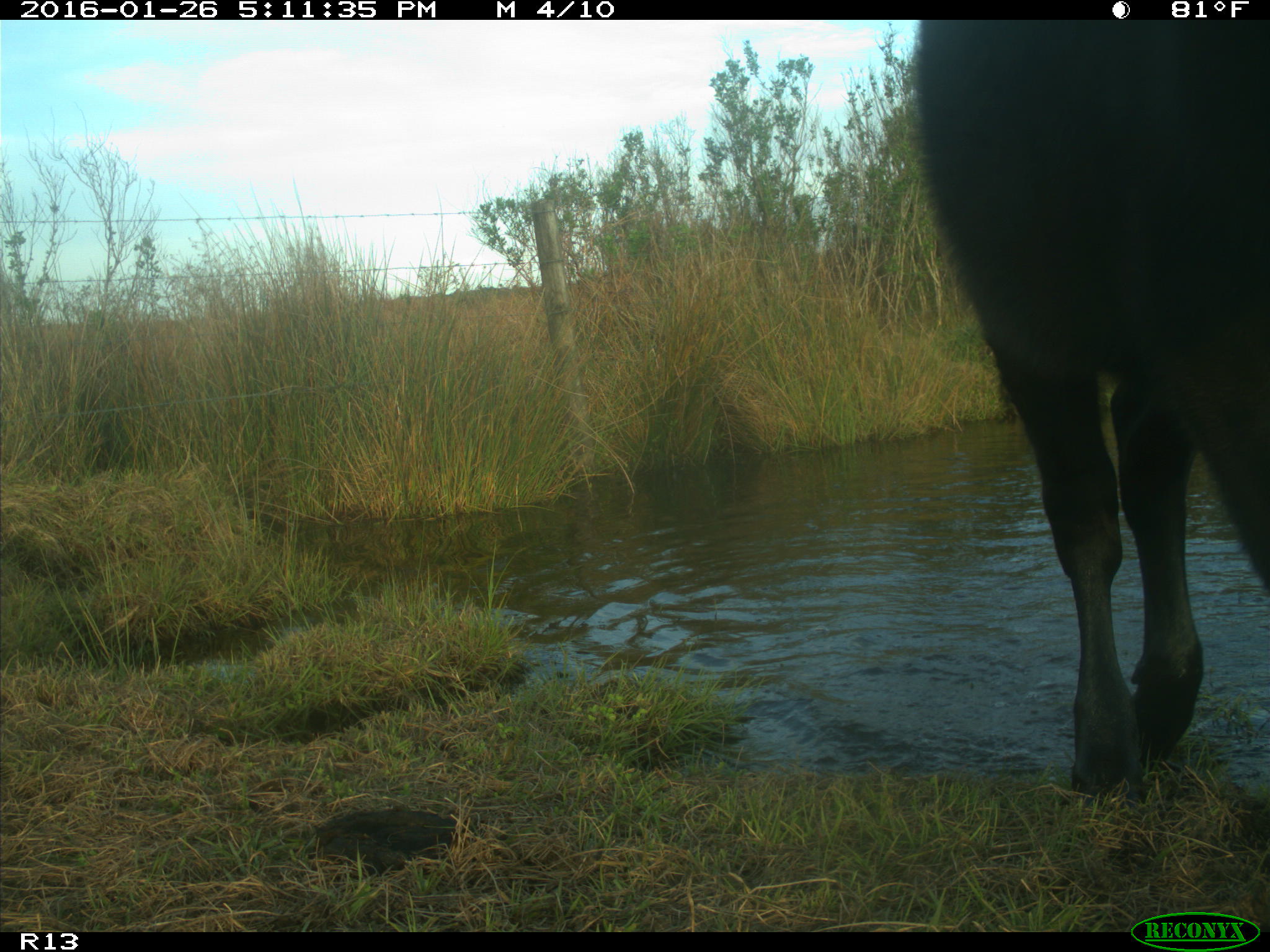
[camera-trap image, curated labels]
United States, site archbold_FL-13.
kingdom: Animalia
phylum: Chordata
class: Mammalia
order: Artiodactyla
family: Bovidae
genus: Bos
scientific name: Bos taurus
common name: domestic cow